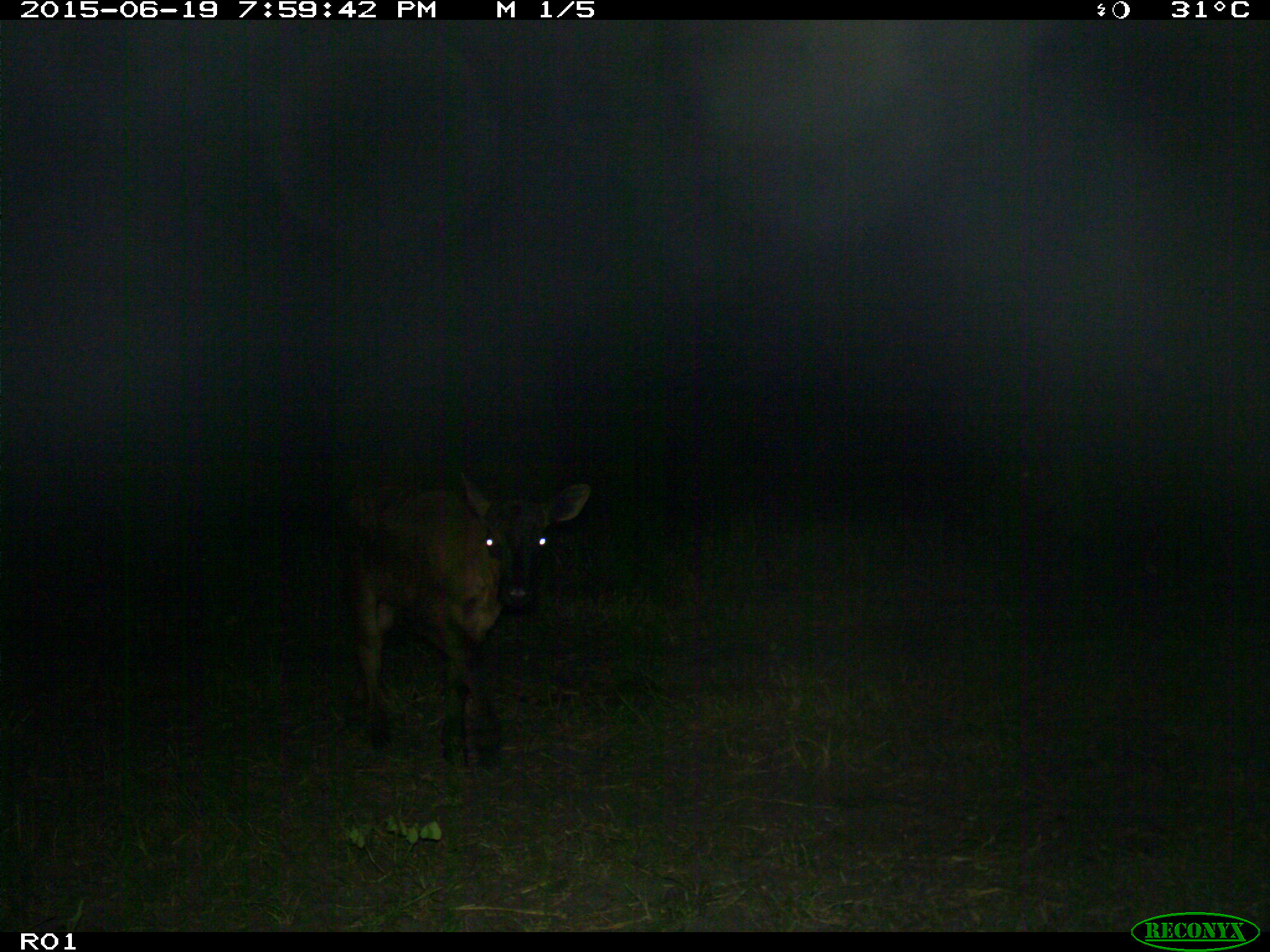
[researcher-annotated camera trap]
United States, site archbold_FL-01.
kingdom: Animalia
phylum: Chordata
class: Mammalia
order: Artiodactyla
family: Bovidae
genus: Bos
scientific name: Bos taurus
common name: domestic cow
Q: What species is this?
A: Bos taurus (domestic cow).